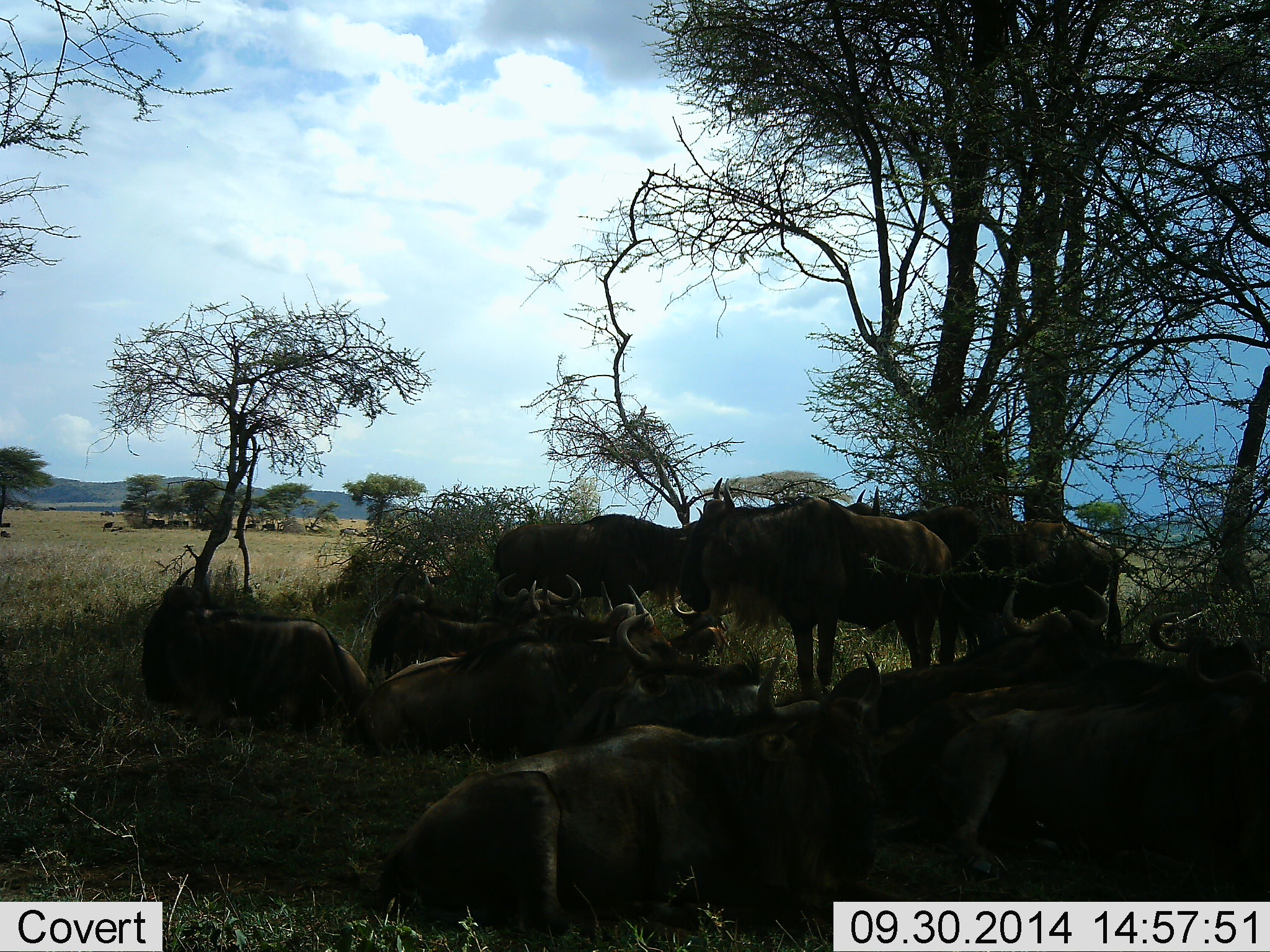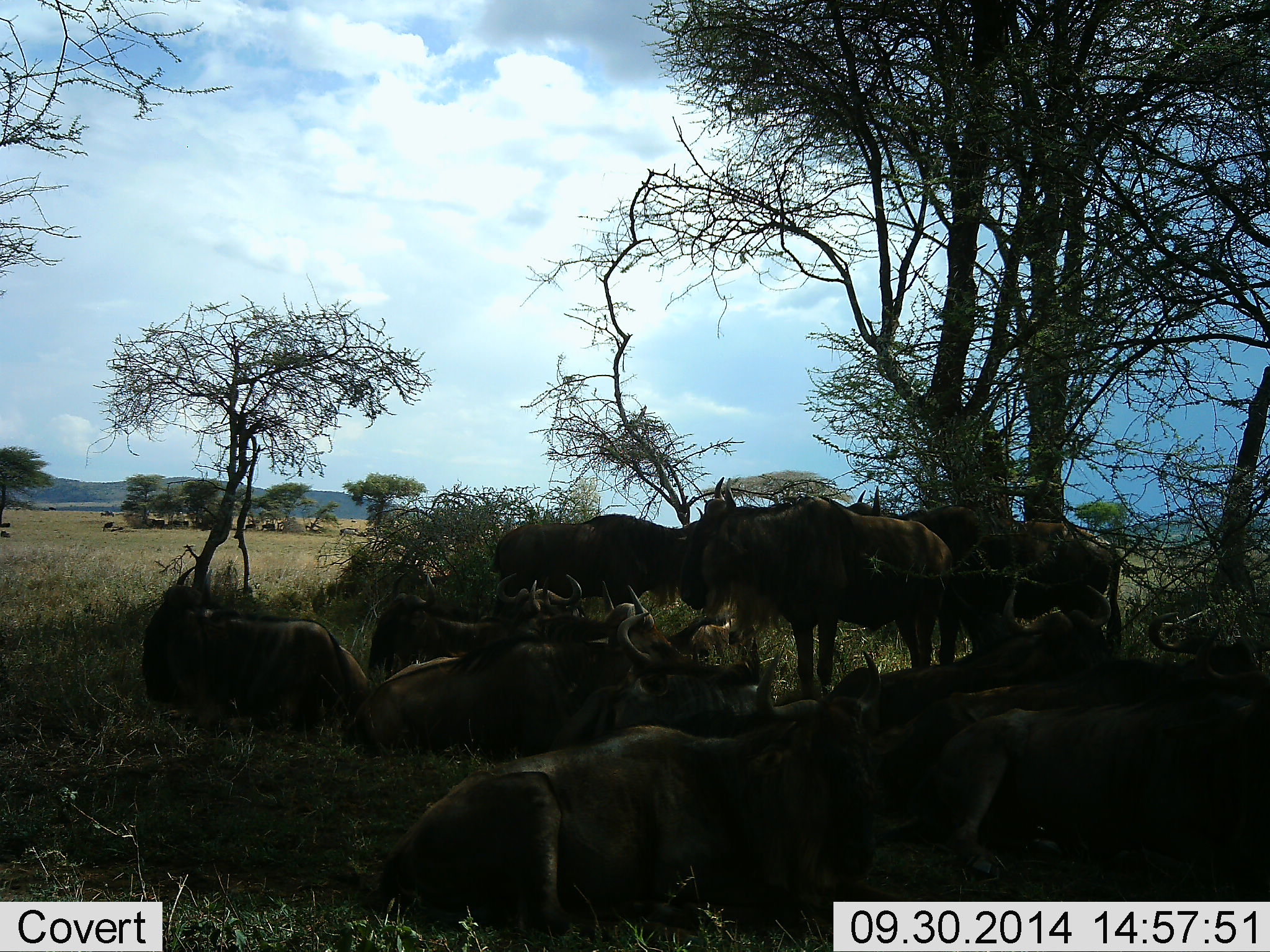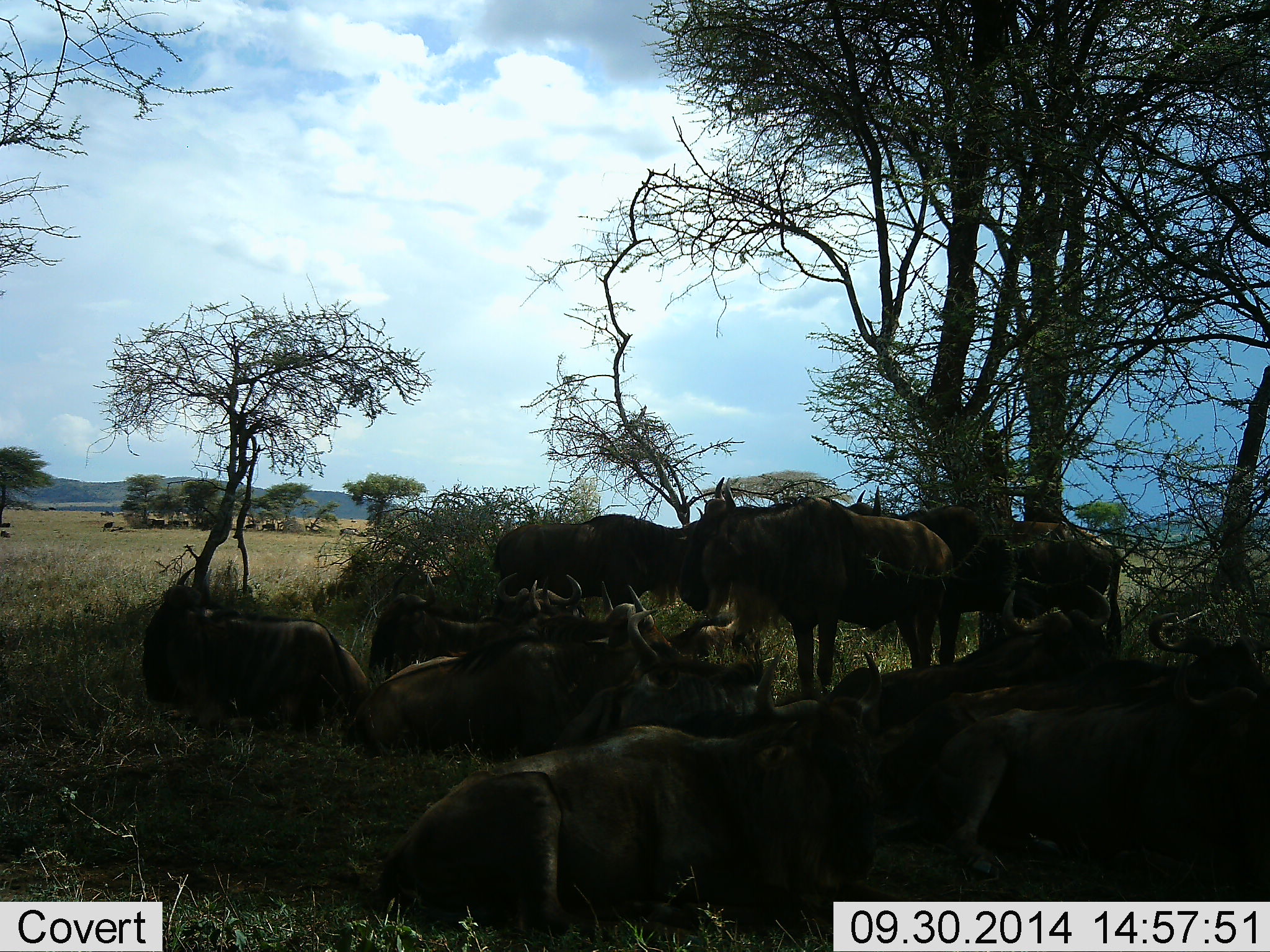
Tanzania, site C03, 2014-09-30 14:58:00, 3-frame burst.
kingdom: Animalia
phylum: Chordata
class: Mammalia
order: Artiodactyla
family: Bovidae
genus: Connochaetes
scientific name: Connochaetes taurinus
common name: blue wildebeest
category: wildebeest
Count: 11-50.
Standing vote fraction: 70%.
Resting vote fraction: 100%.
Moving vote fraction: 0%.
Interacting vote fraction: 0%.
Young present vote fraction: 0%.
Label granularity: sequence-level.